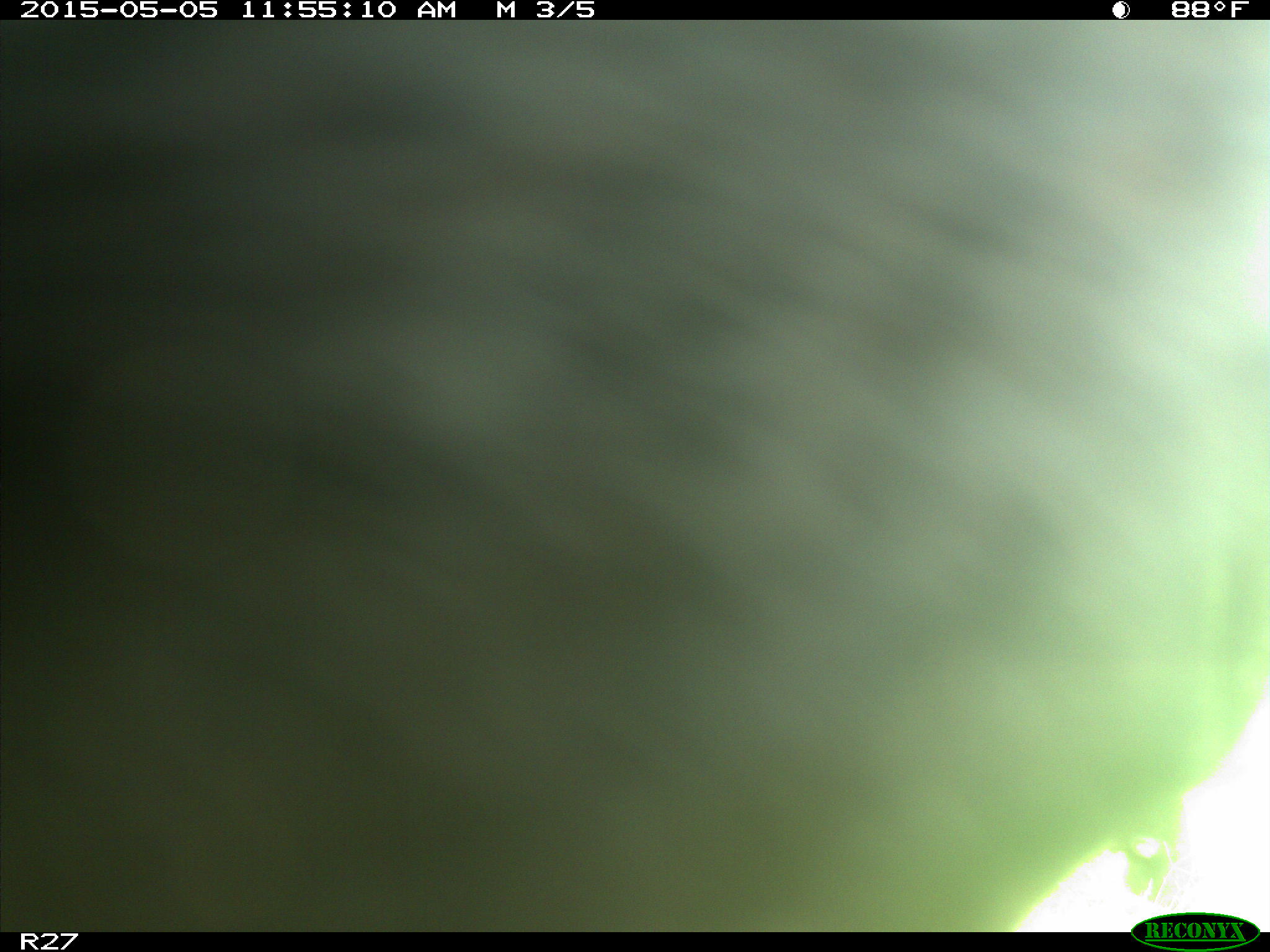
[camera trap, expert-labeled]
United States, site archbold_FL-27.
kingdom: Animalia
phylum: Chordata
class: Mammalia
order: Artiodactyla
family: Bovidae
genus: Bos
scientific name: Bos taurus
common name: domestic cow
Bos taurus (domestic cow).